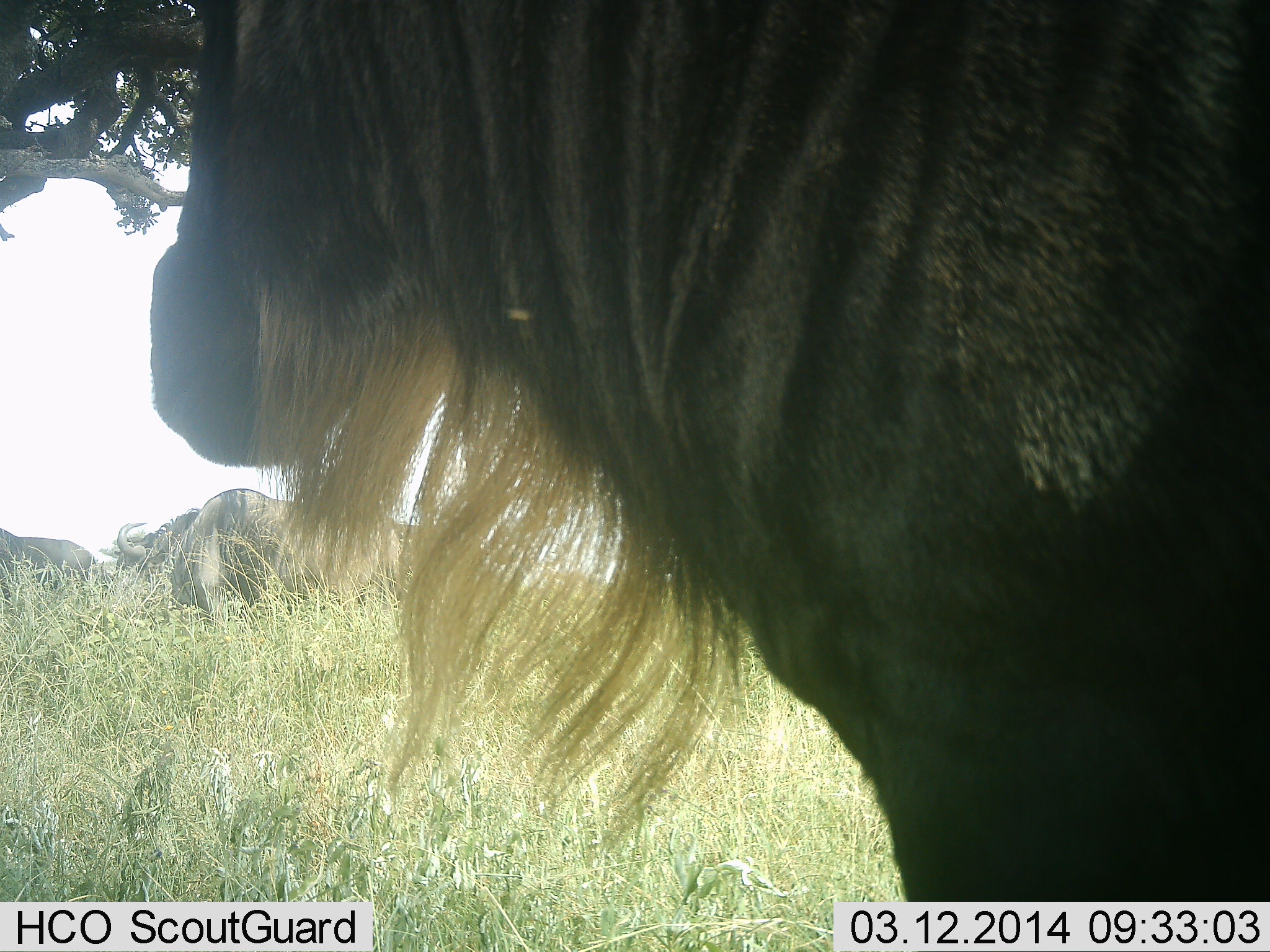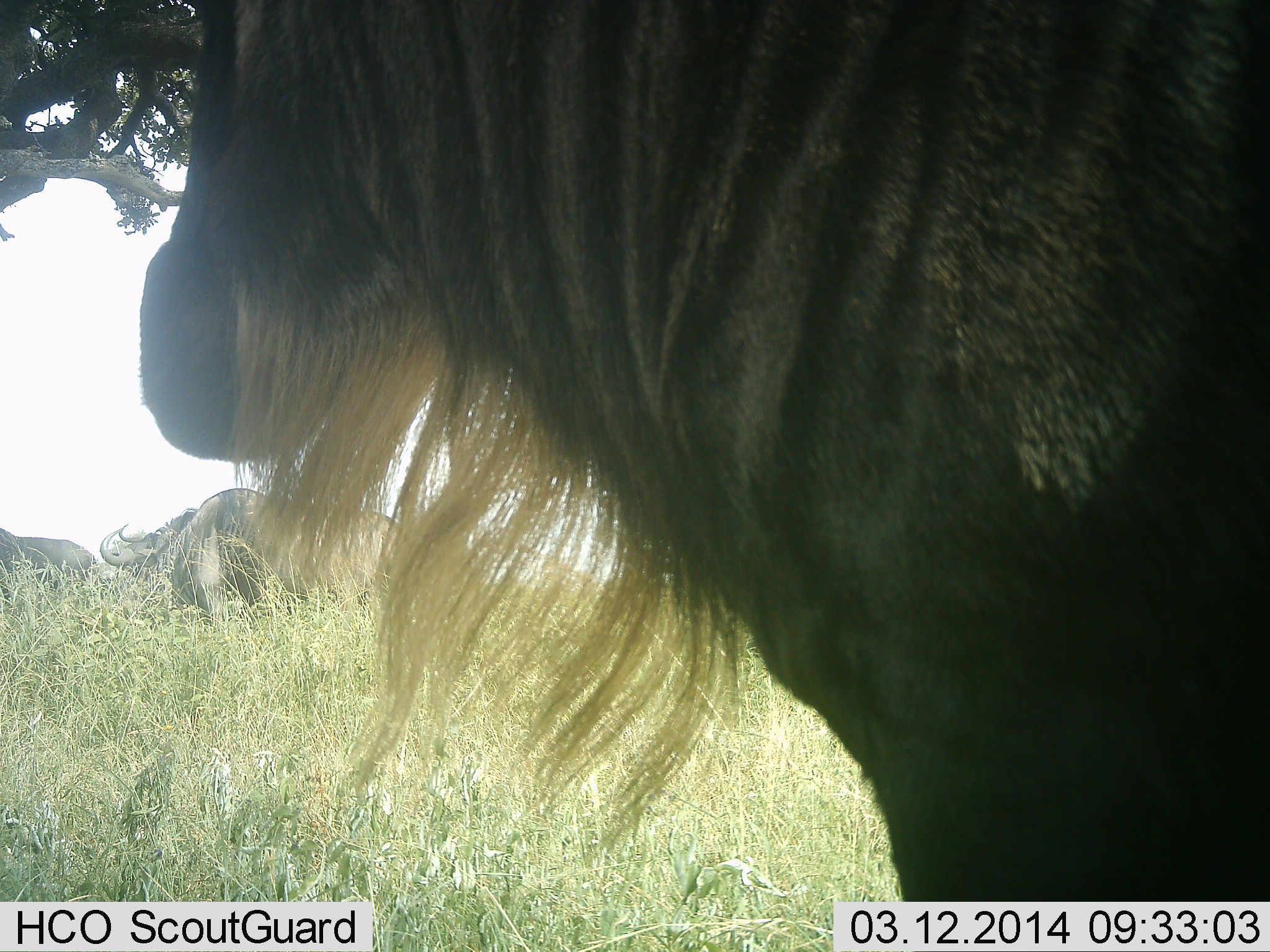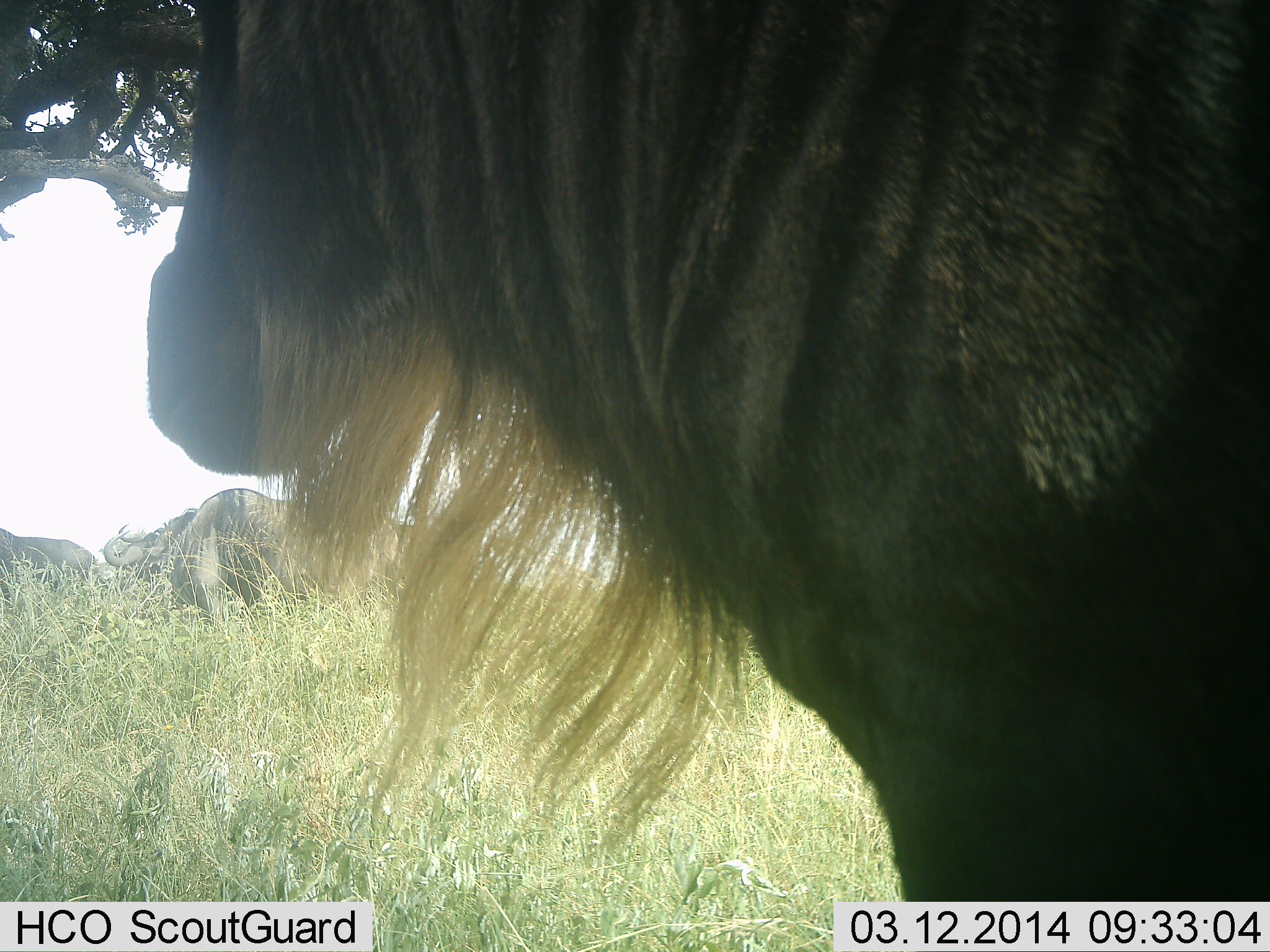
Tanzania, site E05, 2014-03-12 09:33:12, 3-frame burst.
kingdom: Animalia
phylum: Chordata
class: Mammalia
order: Artiodactyla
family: Bovidae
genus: Connochaetes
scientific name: Connochaetes taurinus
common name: blue wildebeest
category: wildebeest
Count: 3.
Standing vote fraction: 100%.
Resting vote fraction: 20%.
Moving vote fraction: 0%.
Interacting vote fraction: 0%.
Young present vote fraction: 0%.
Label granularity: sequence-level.